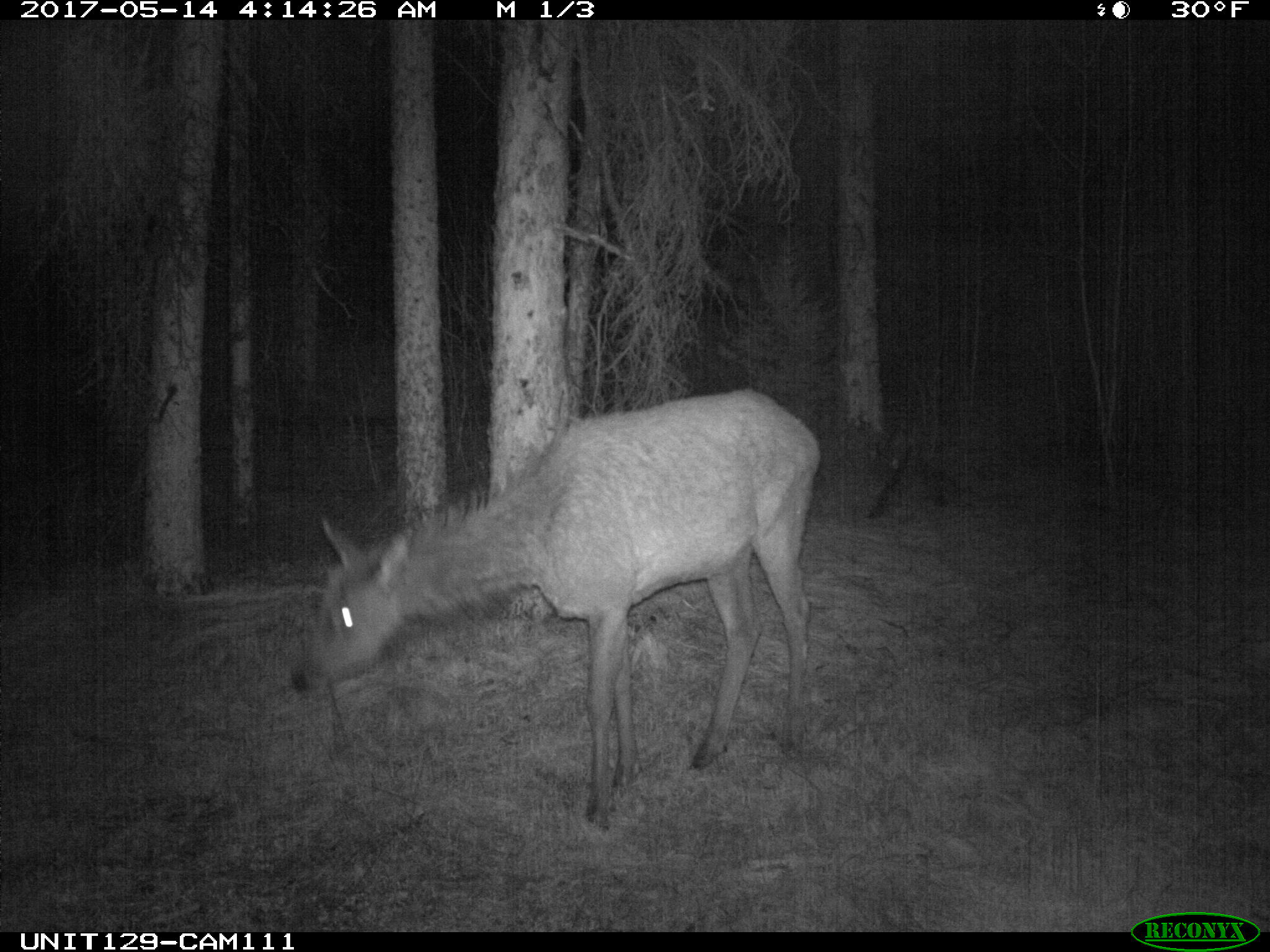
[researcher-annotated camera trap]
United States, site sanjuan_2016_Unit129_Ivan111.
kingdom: Animalia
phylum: Chordata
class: Mammalia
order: Artiodactyla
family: Cervidae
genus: Cervus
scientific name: Cervus elaphus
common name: red deer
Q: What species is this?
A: Cervus elaphus (red deer).